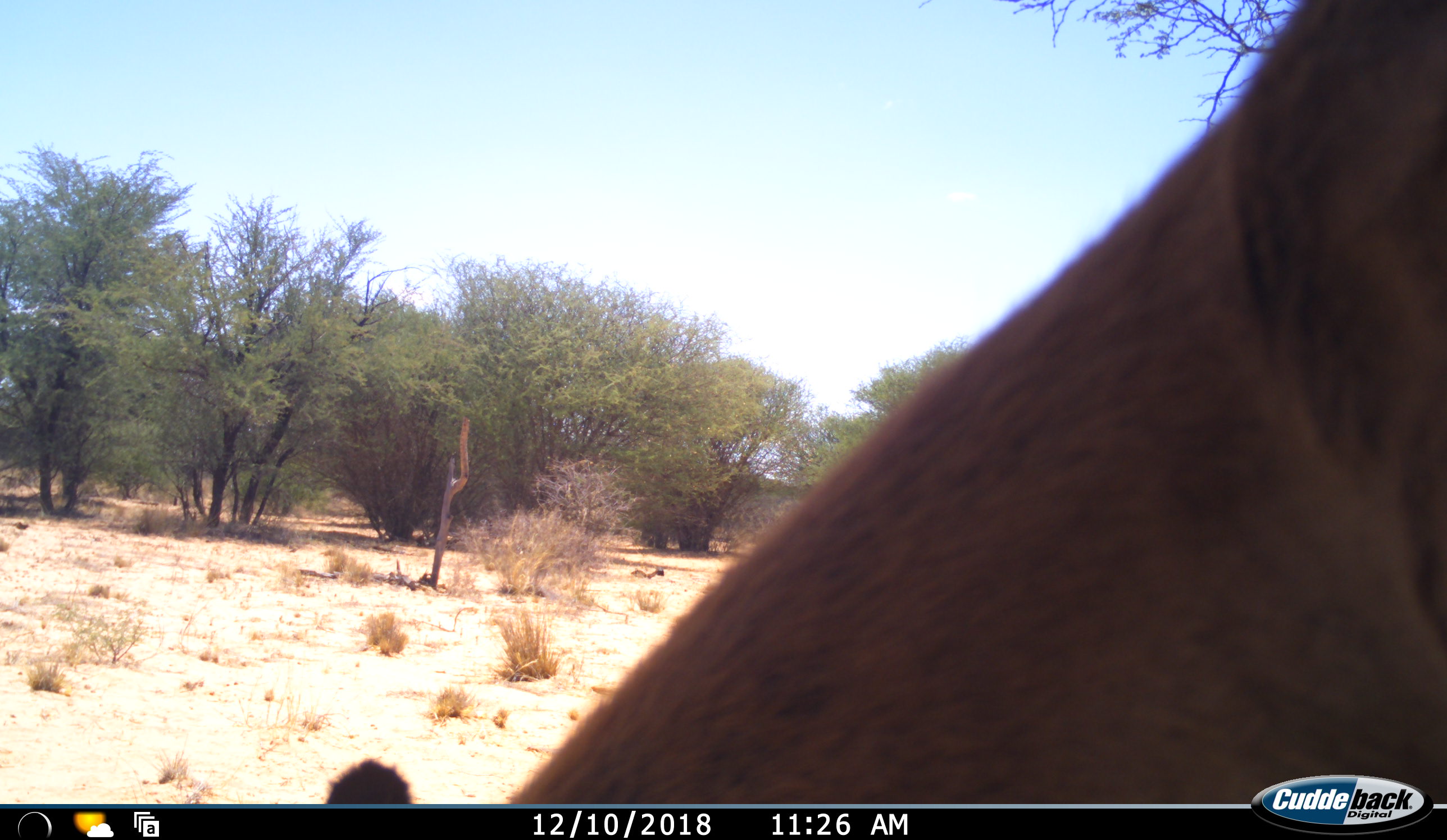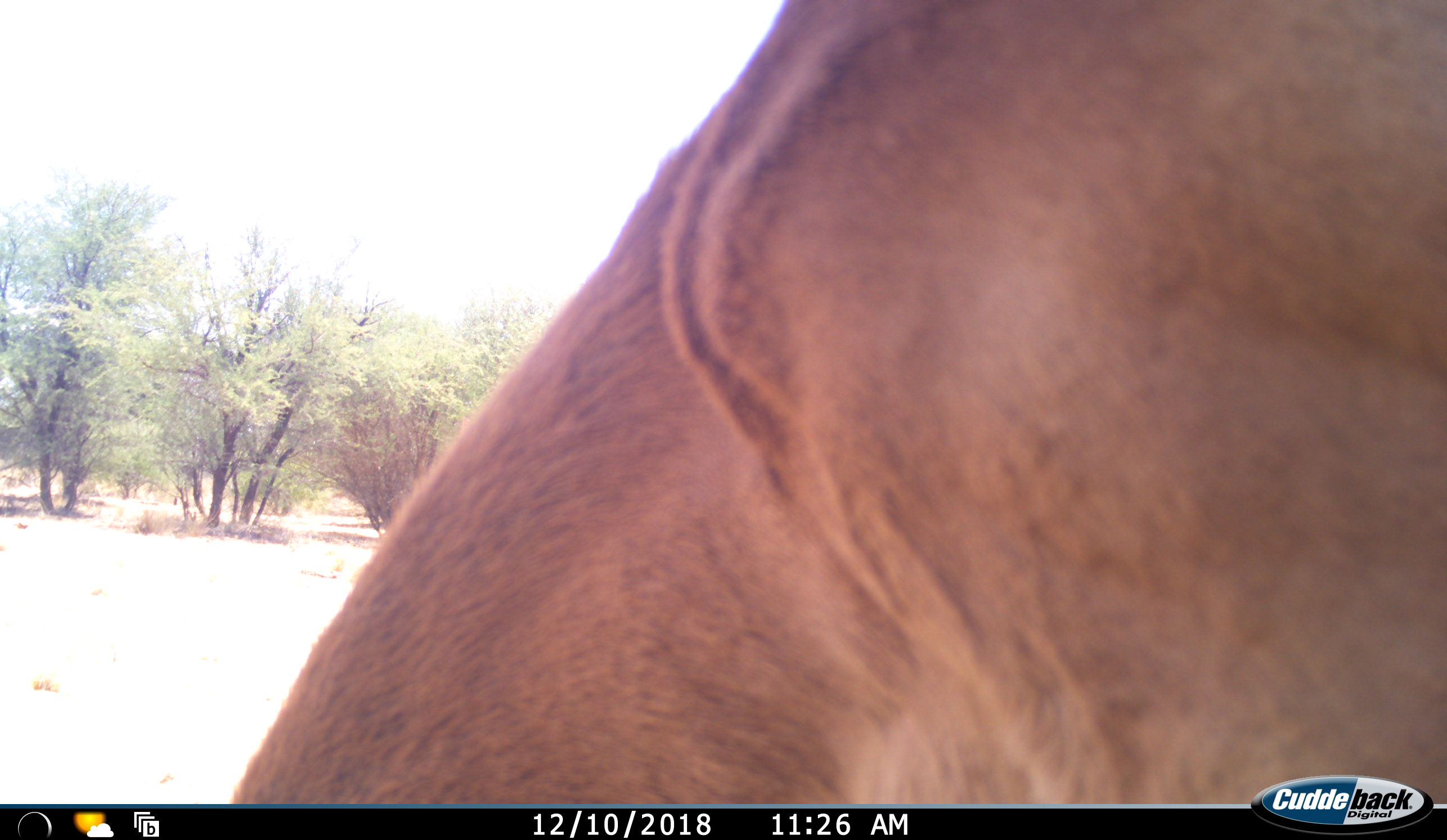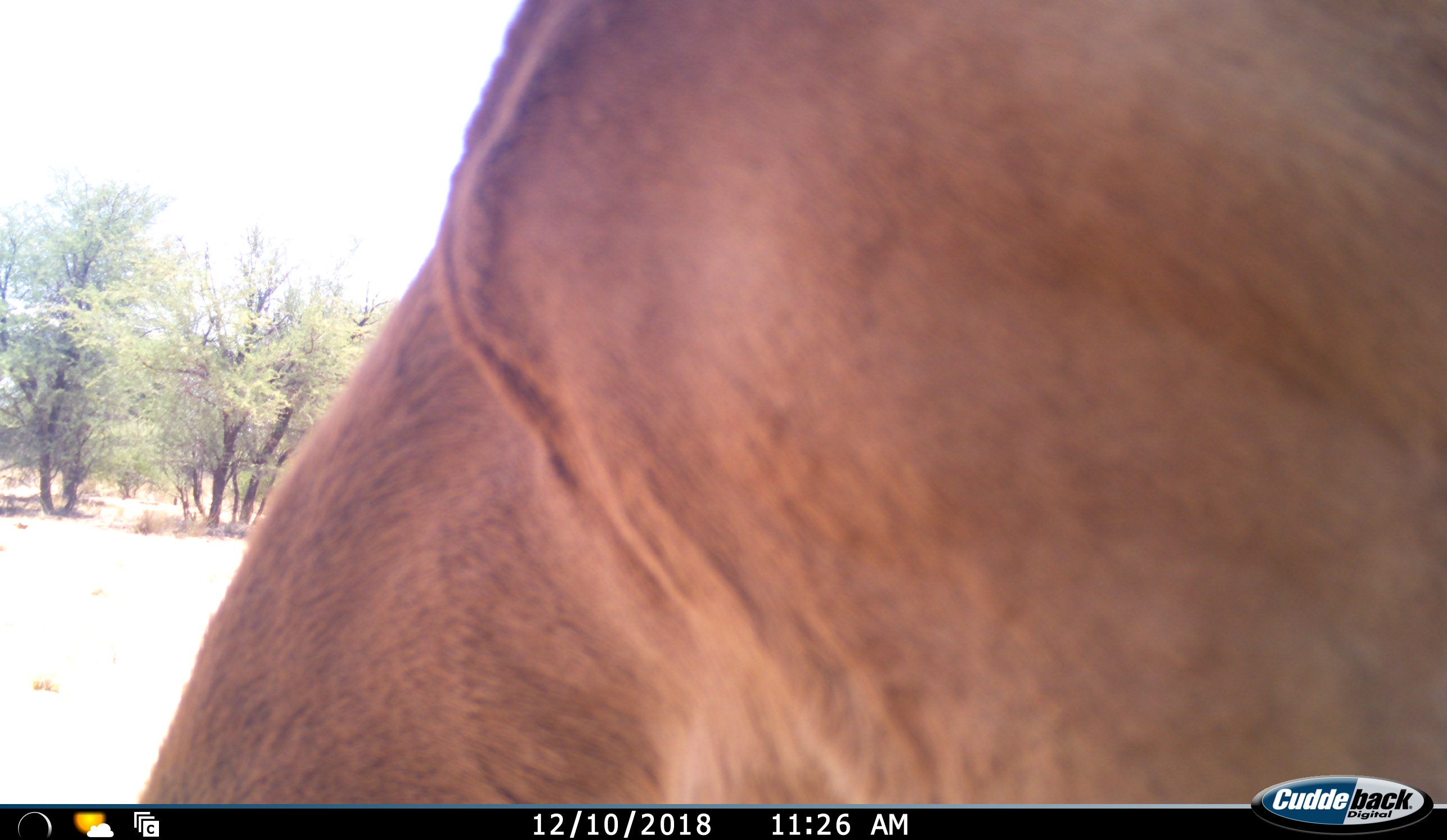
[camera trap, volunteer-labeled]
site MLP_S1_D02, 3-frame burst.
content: unidentified animal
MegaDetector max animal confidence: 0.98